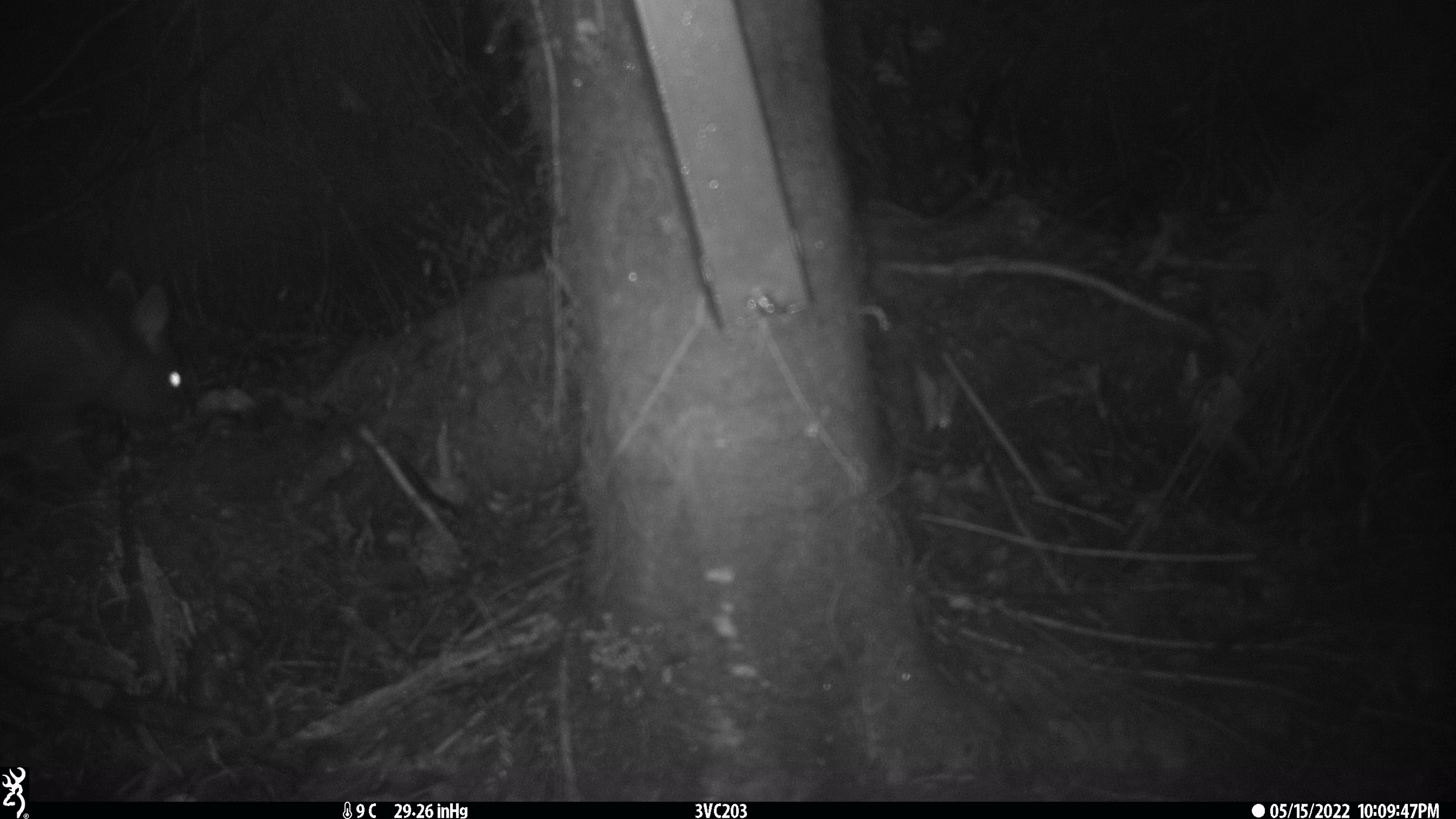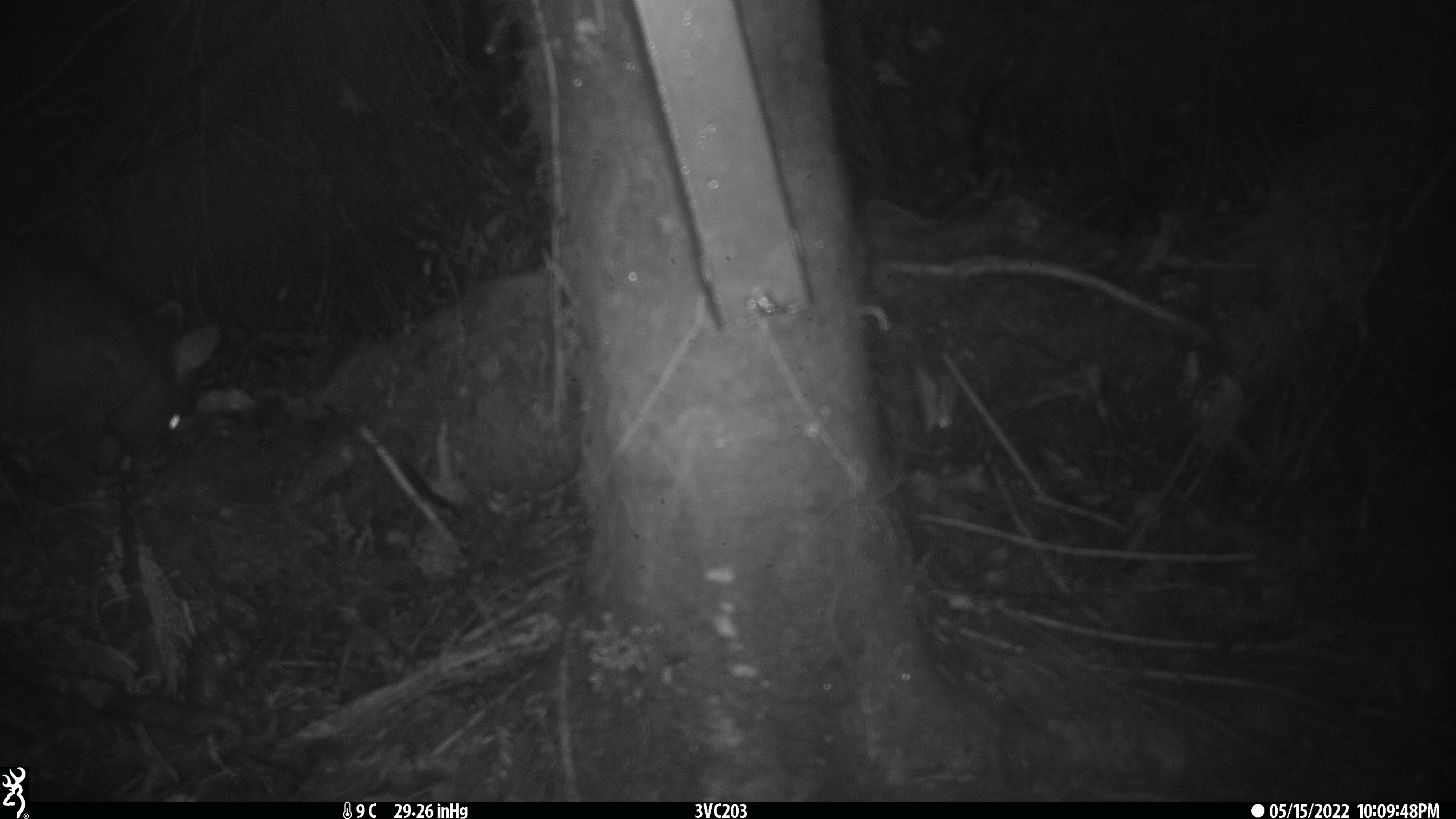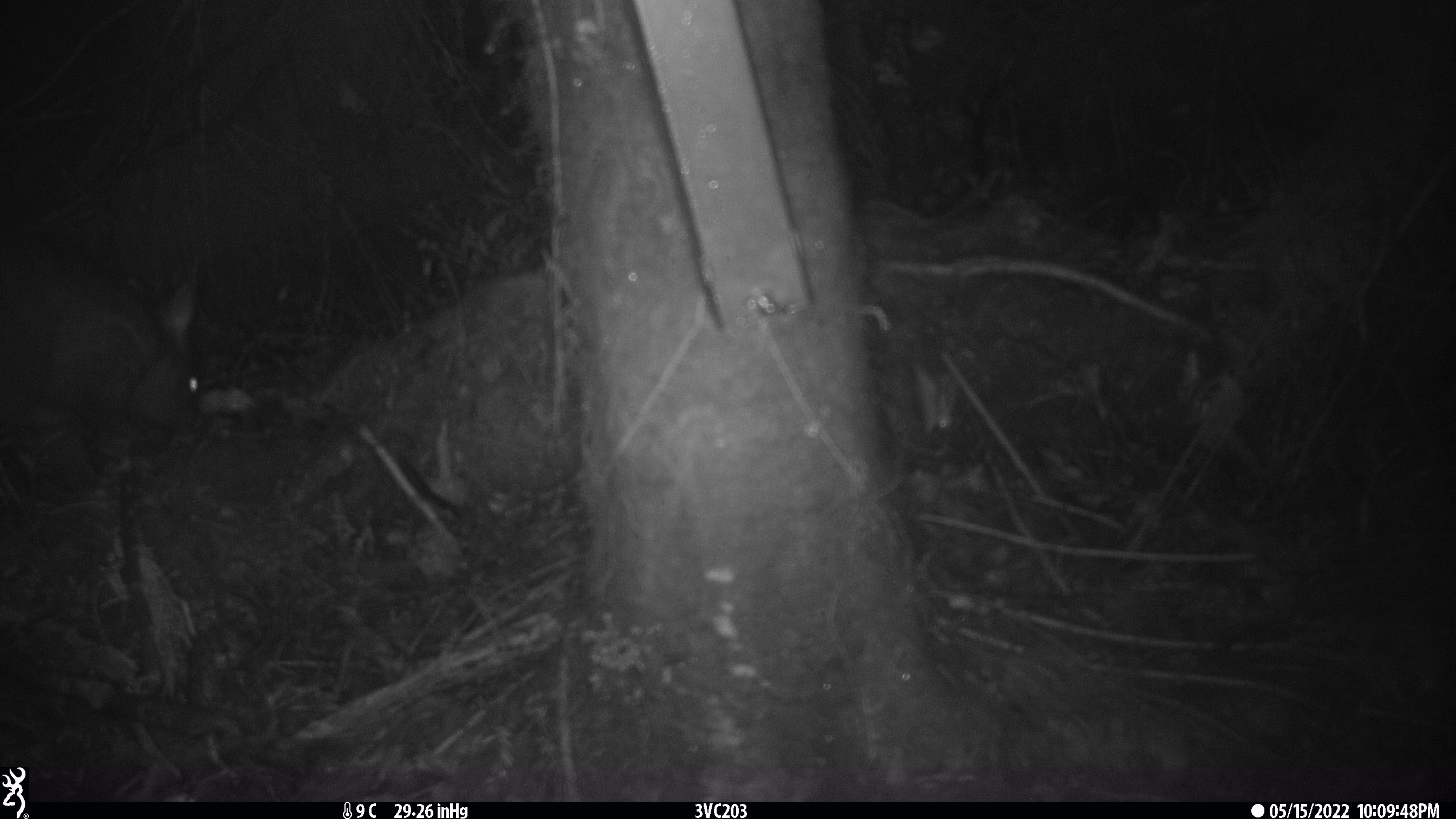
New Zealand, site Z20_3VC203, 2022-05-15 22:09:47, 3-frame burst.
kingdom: Animalia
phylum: Chordata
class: Mammalia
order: Diprotodontia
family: Phalangeridae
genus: Trichosurus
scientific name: Trichosurus vulpecula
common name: common brushtail possum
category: possum